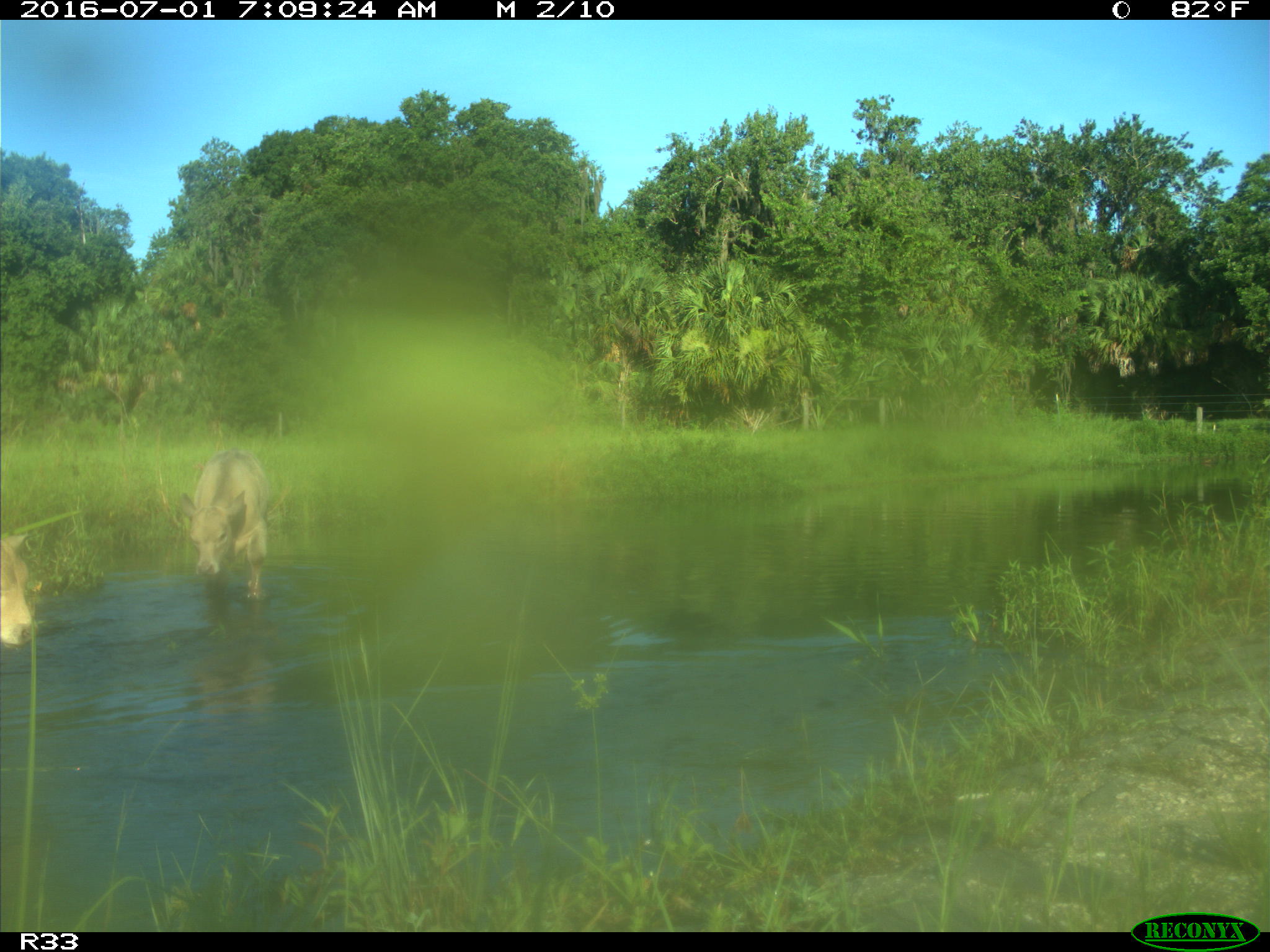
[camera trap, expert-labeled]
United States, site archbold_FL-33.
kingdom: Animalia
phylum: Chordata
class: Mammalia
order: Artiodactyla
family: Bovidae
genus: Bos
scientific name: Bos taurus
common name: domestic cow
Bos taurus (domestic cow).